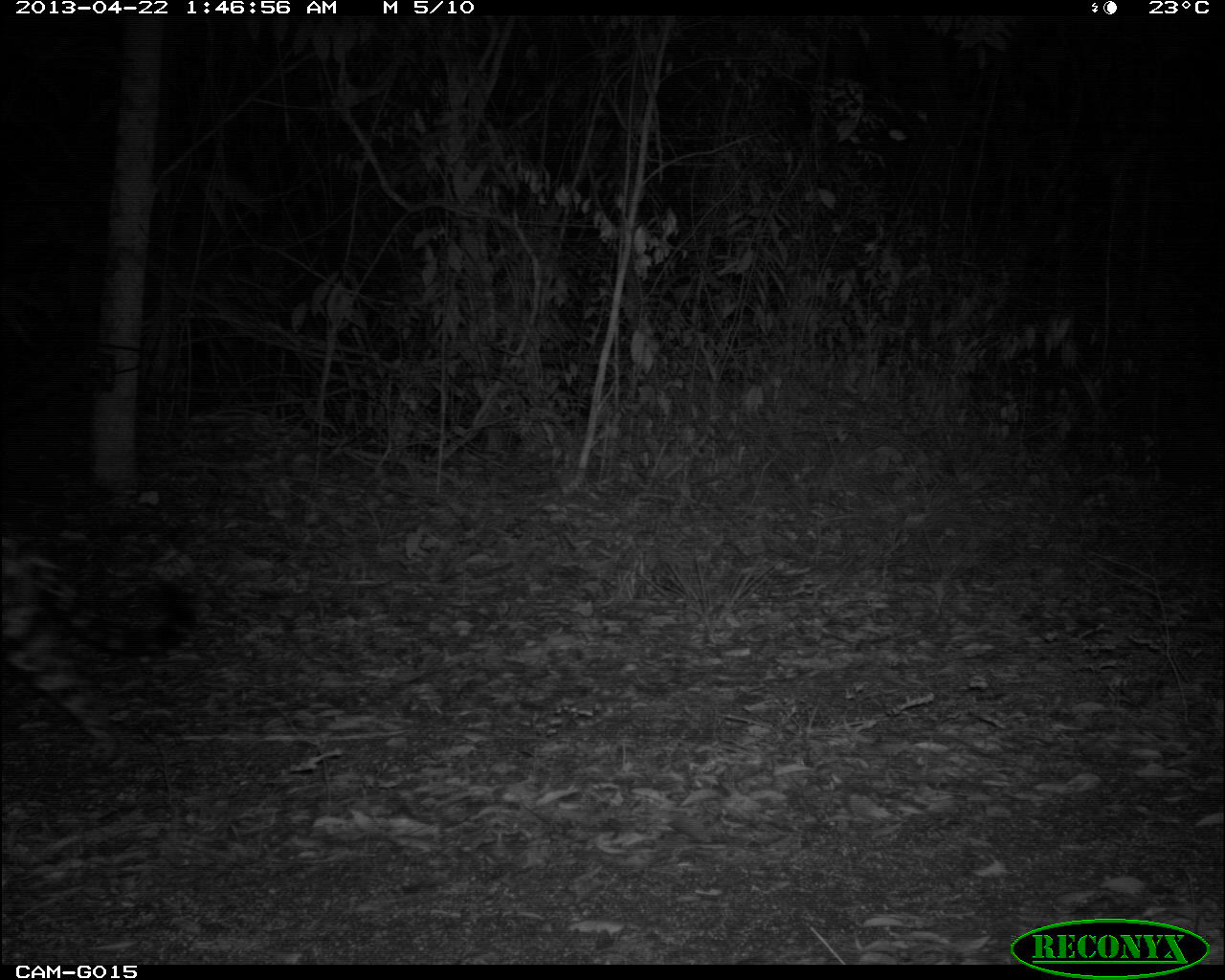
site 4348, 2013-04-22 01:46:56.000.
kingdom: Animalia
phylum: Chordata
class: Mammalia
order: Carnivora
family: Felidae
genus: Panthera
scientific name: Panthera onca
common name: jaguar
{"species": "Panthera onca (jaguar)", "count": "1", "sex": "male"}